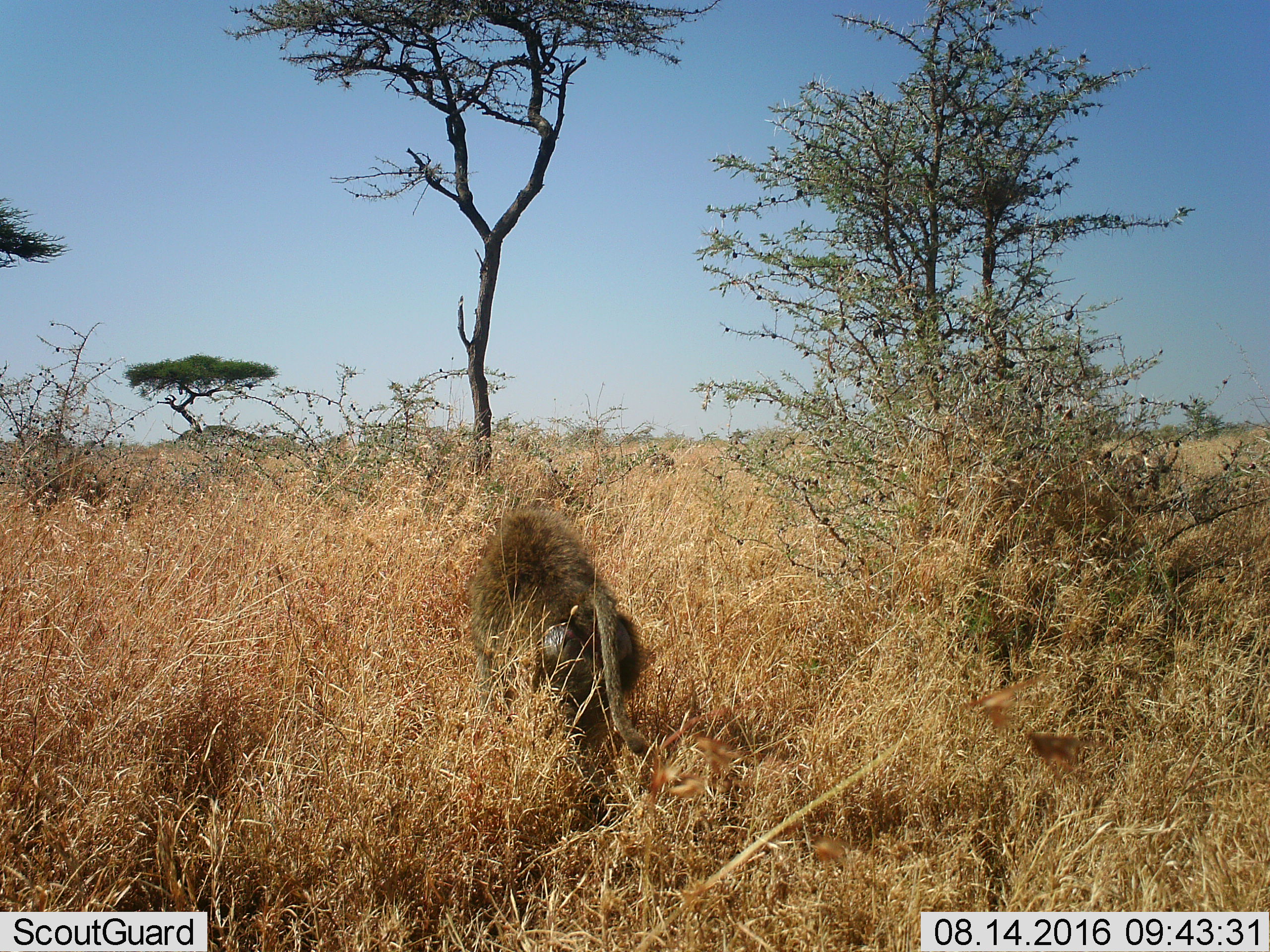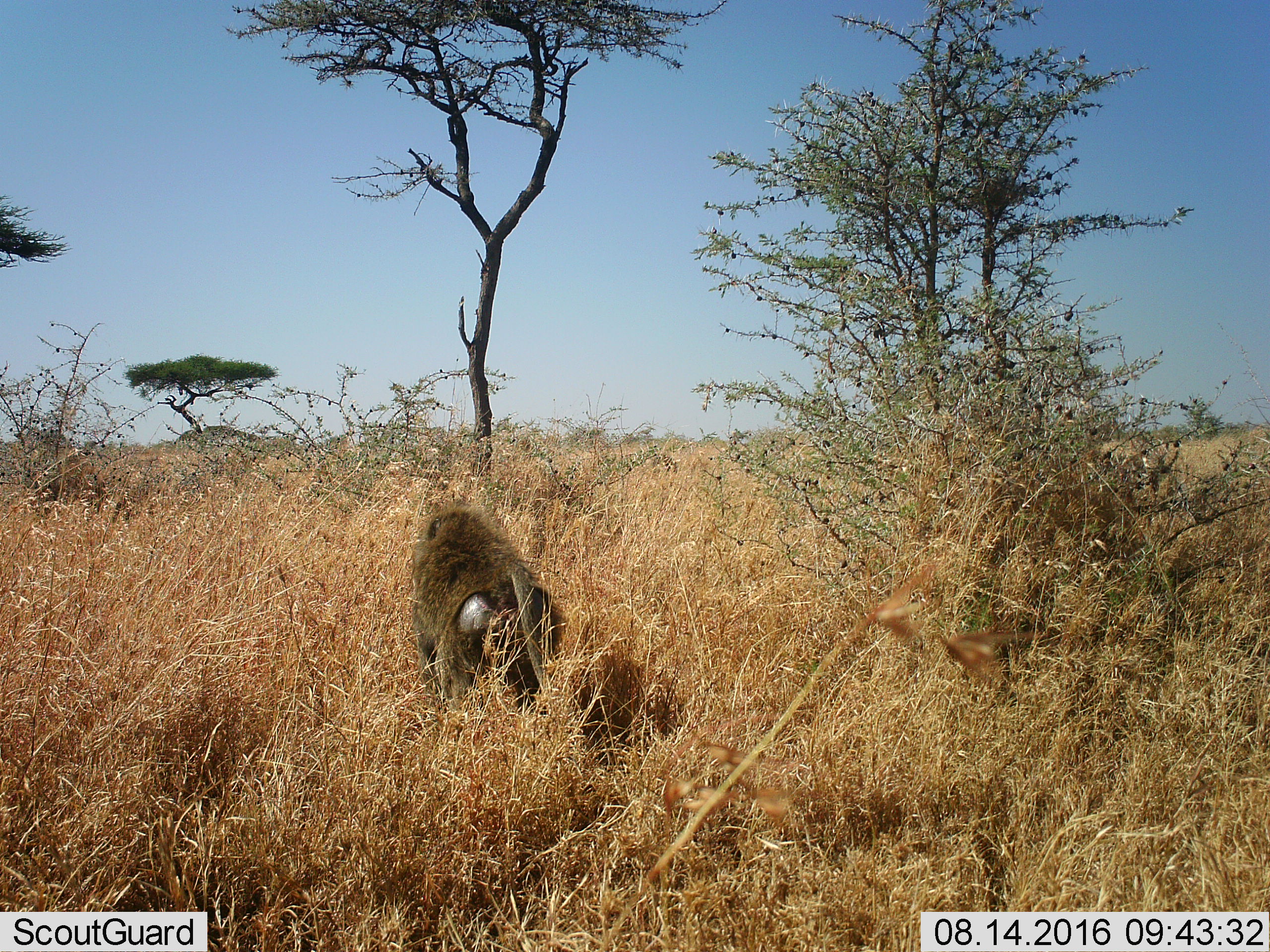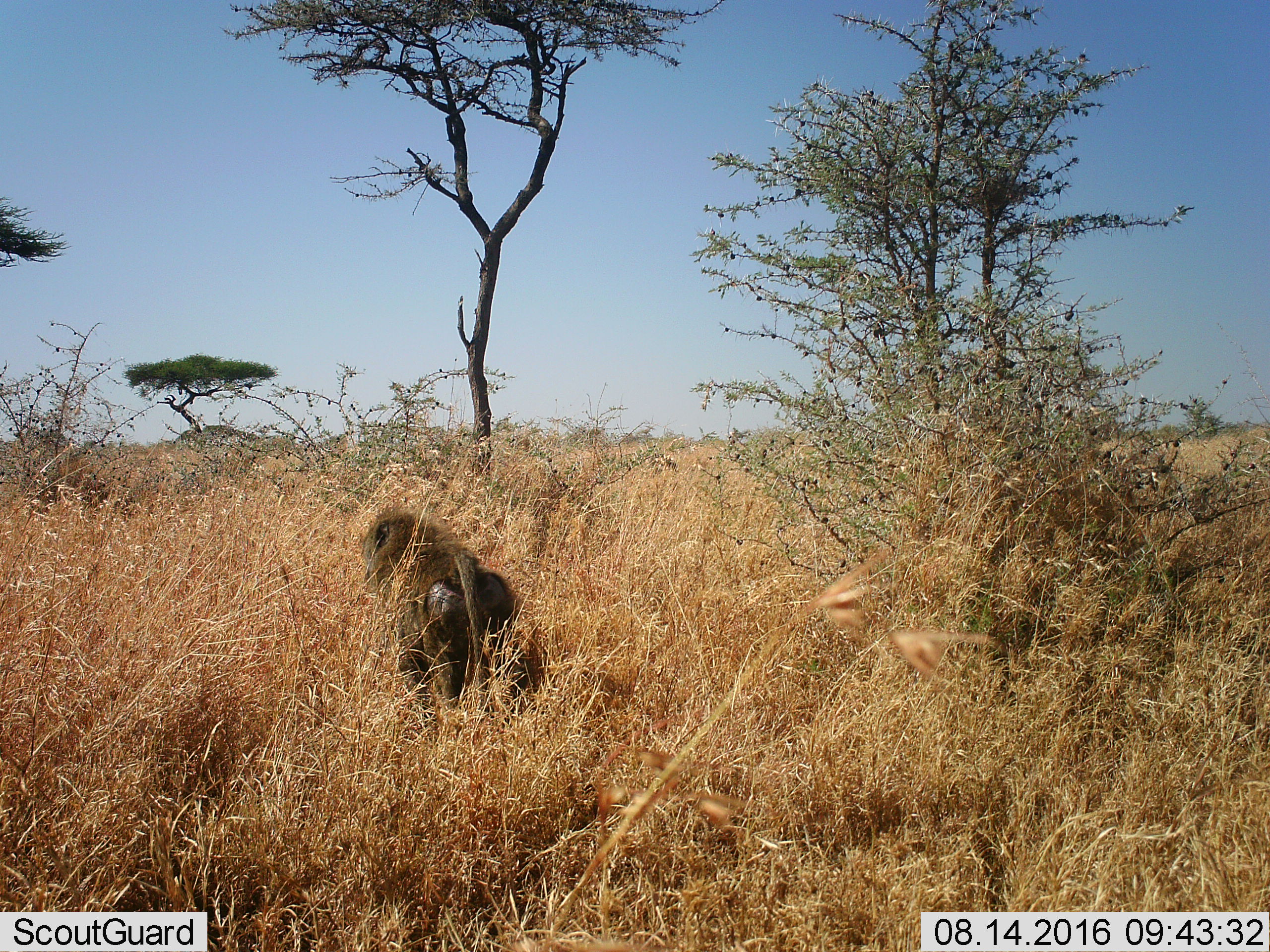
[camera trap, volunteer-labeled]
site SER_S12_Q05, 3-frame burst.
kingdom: Animalia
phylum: Chordata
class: Mammalia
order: Primates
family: Cercopithecidae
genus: Papio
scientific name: Papio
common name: baboon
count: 1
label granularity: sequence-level